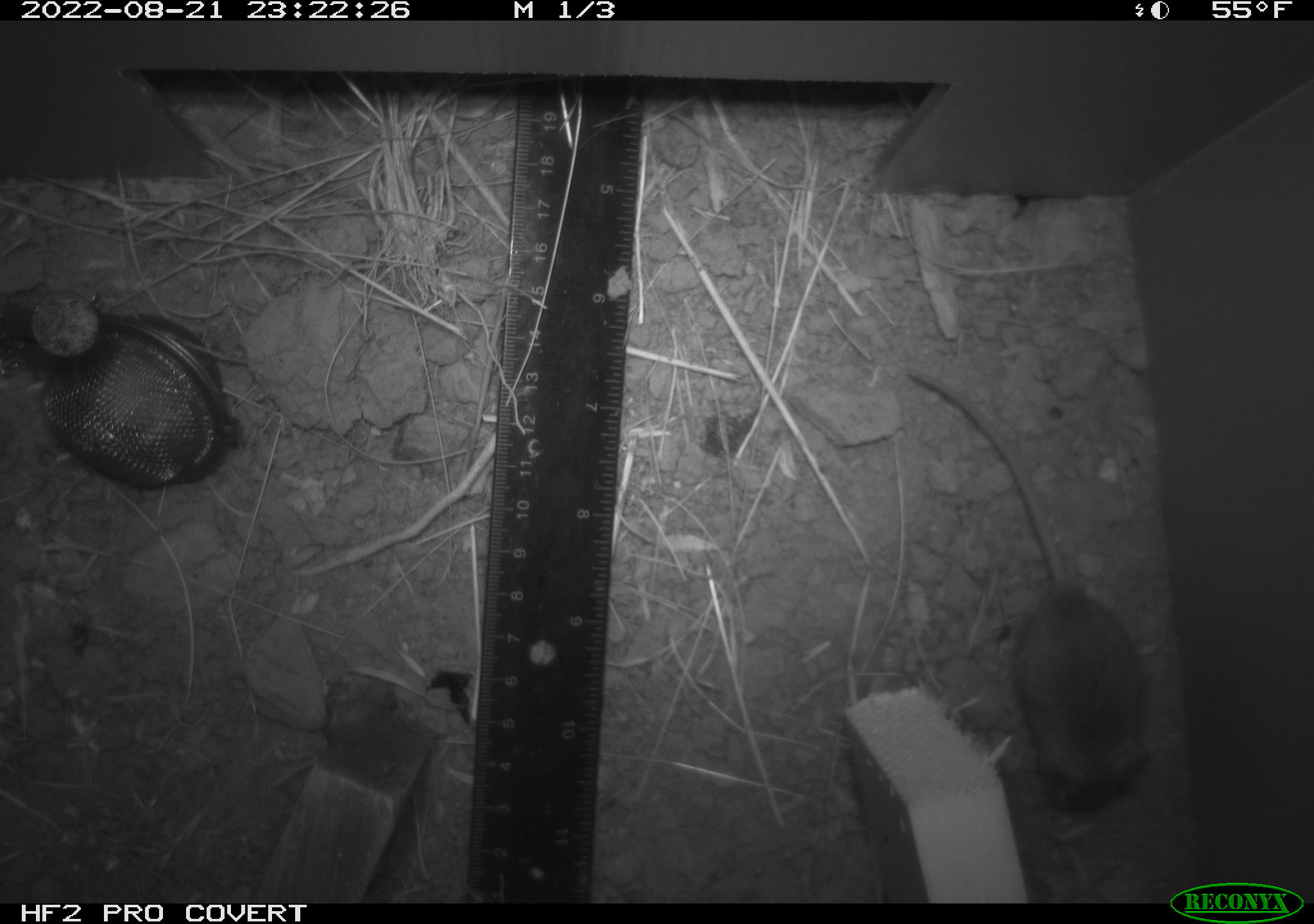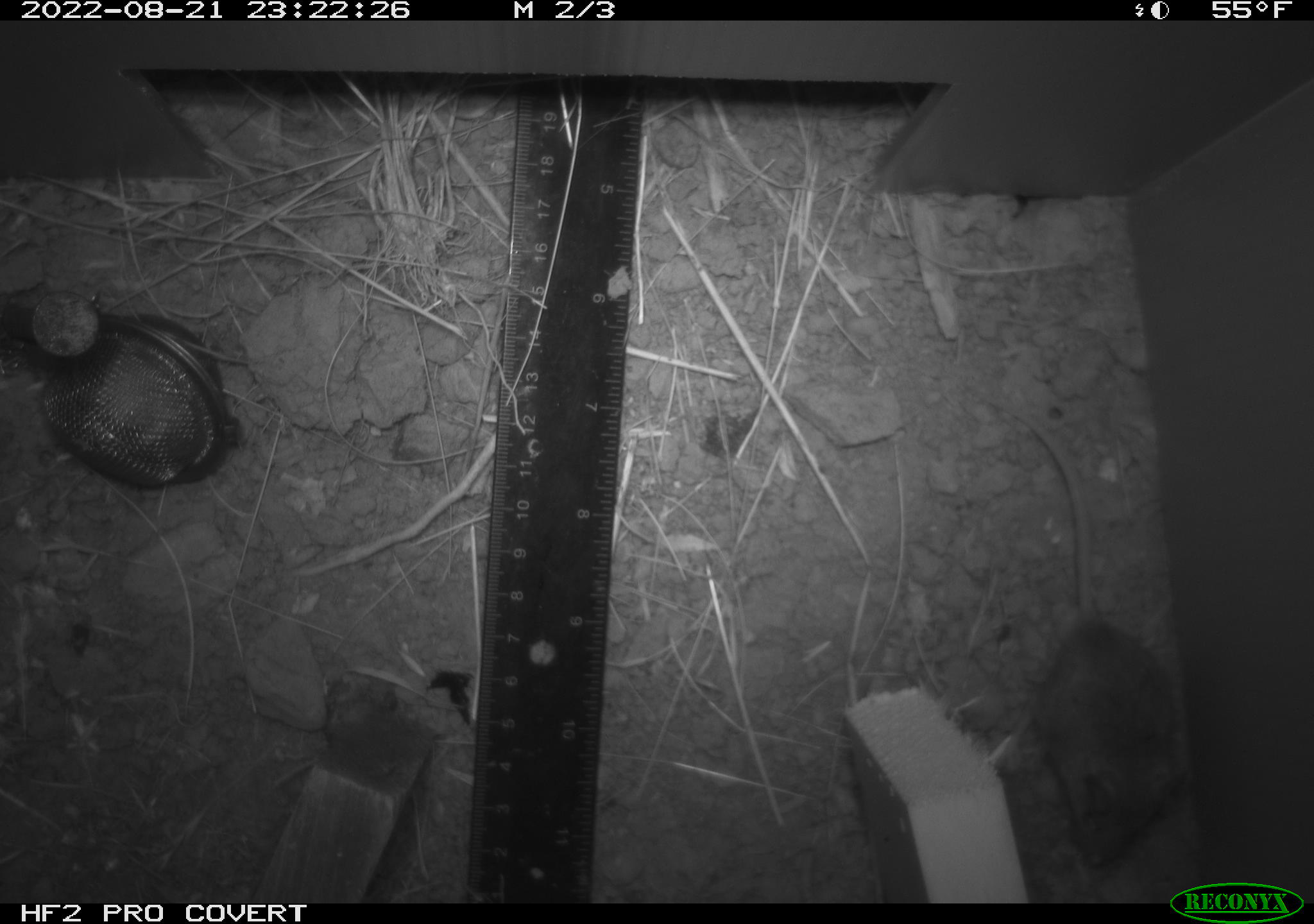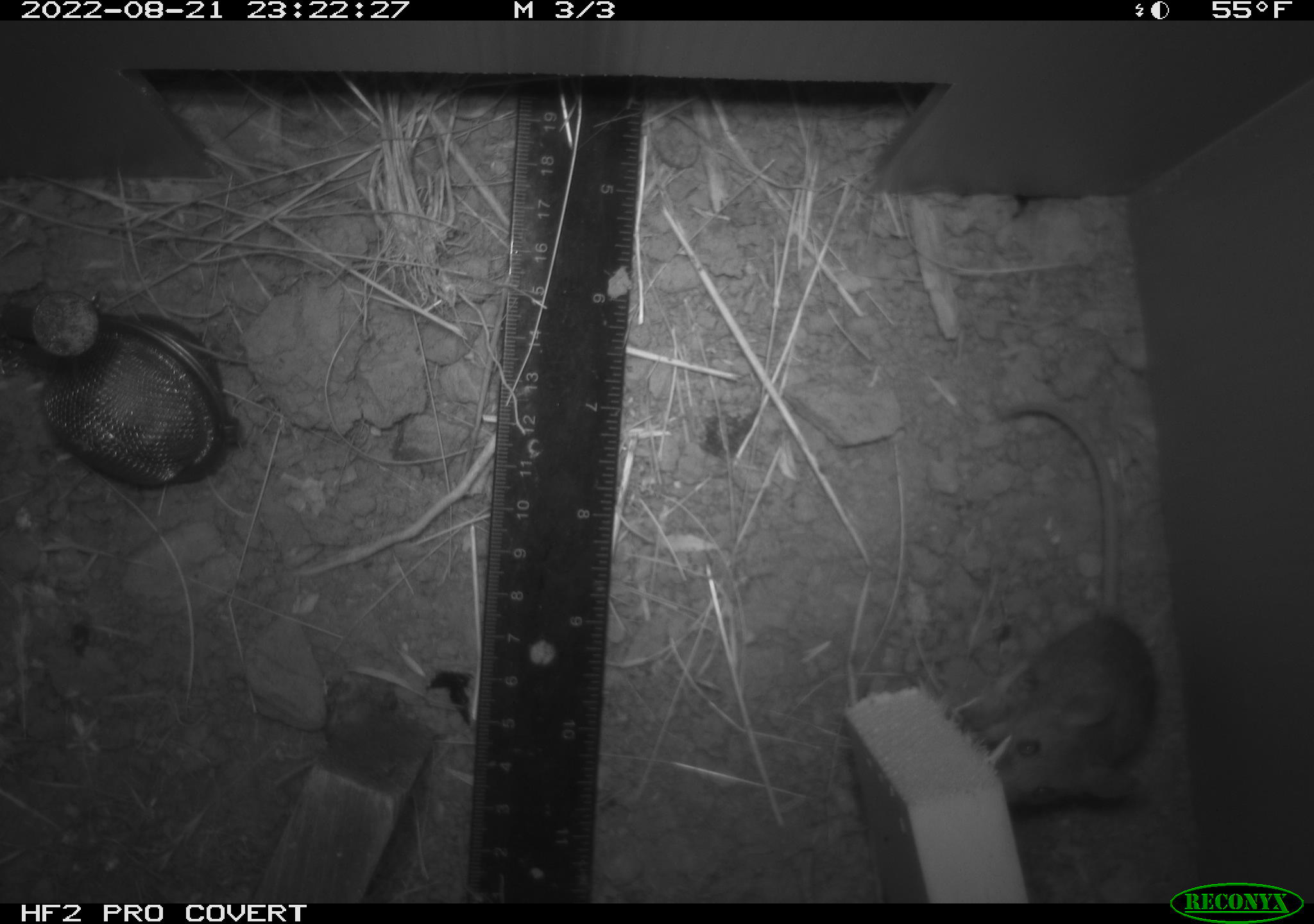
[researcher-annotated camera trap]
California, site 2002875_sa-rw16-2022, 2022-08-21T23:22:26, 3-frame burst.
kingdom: Animalia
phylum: Chordata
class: Mammalia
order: Rodentia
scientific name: Rodentia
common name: mouse species